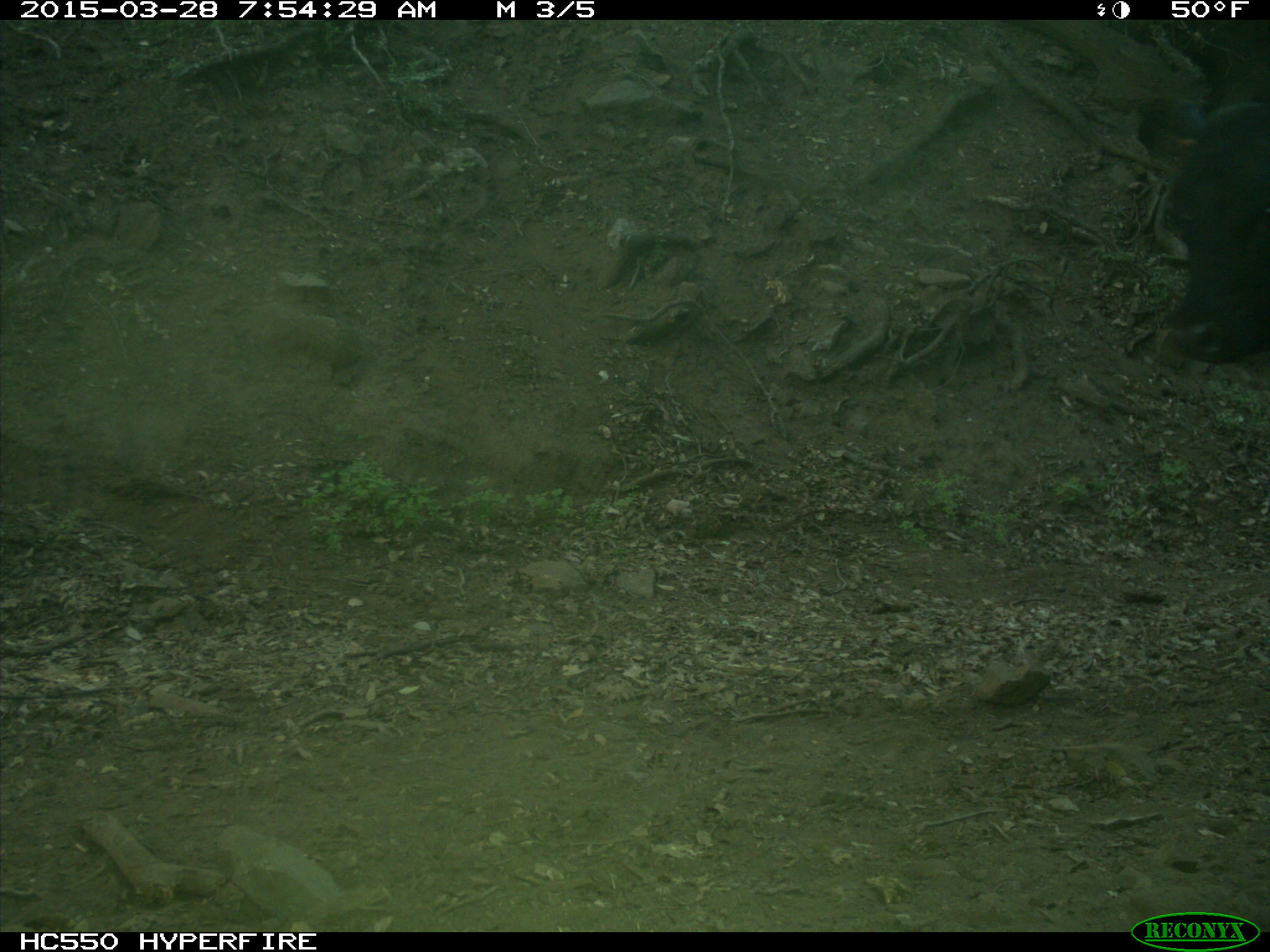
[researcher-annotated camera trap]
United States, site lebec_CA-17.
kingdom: Animalia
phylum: Chordata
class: Mammalia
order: Artiodactyla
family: Bovidae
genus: Bos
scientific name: Bos taurus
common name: domestic cow